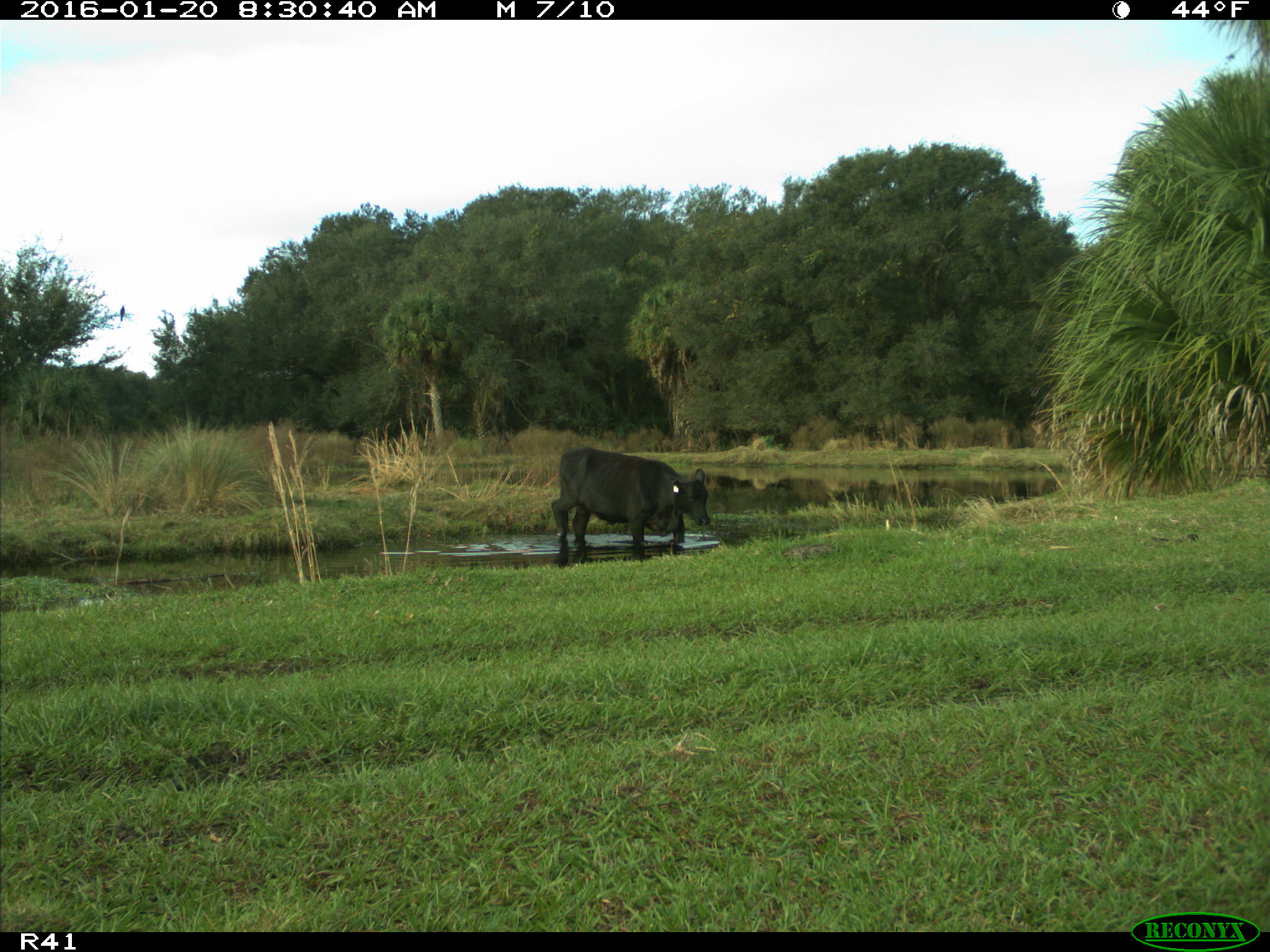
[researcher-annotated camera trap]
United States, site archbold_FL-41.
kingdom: Animalia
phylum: Chordata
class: Mammalia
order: Artiodactyla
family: Bovidae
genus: Bos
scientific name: Bos taurus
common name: domestic cow